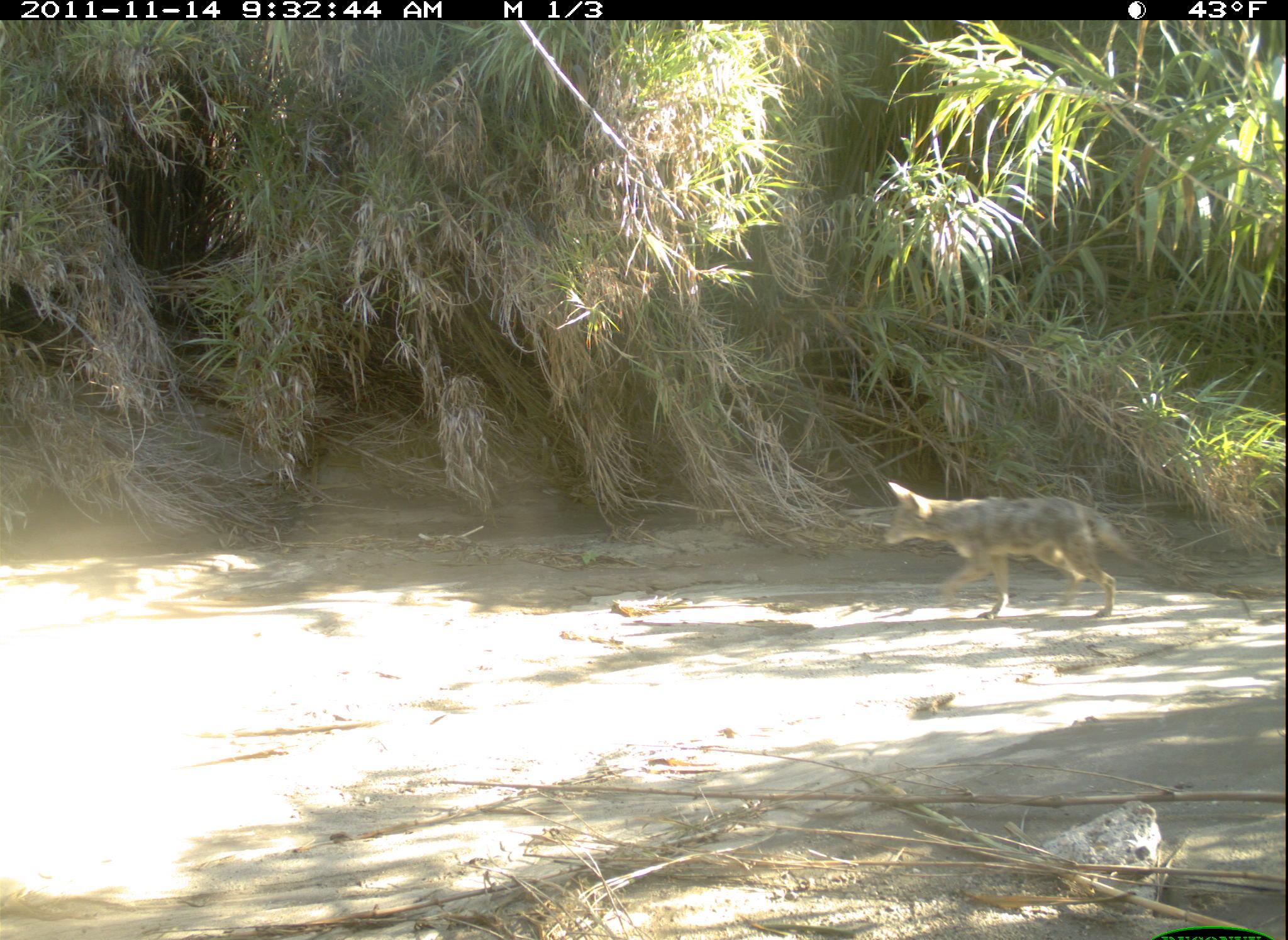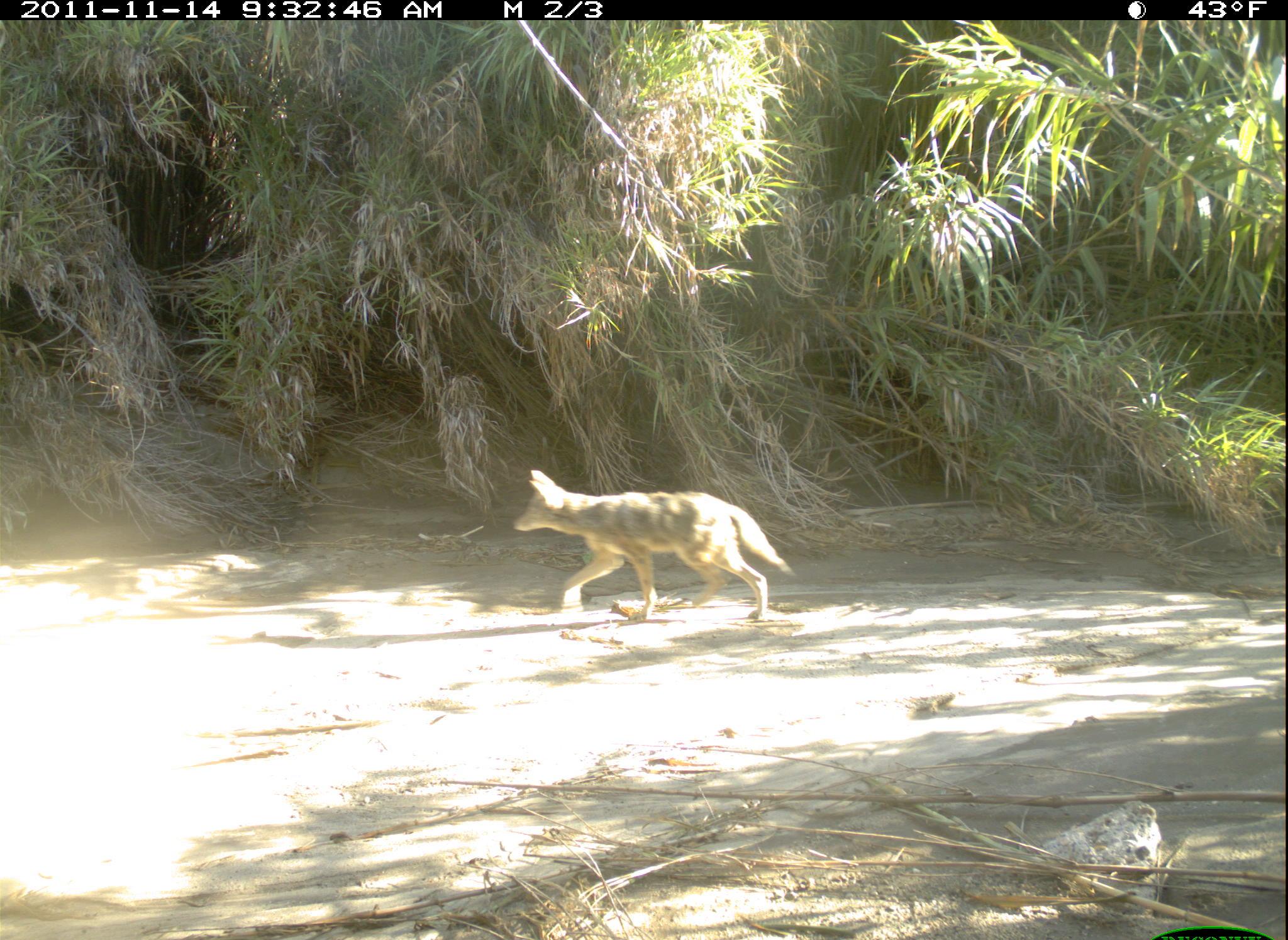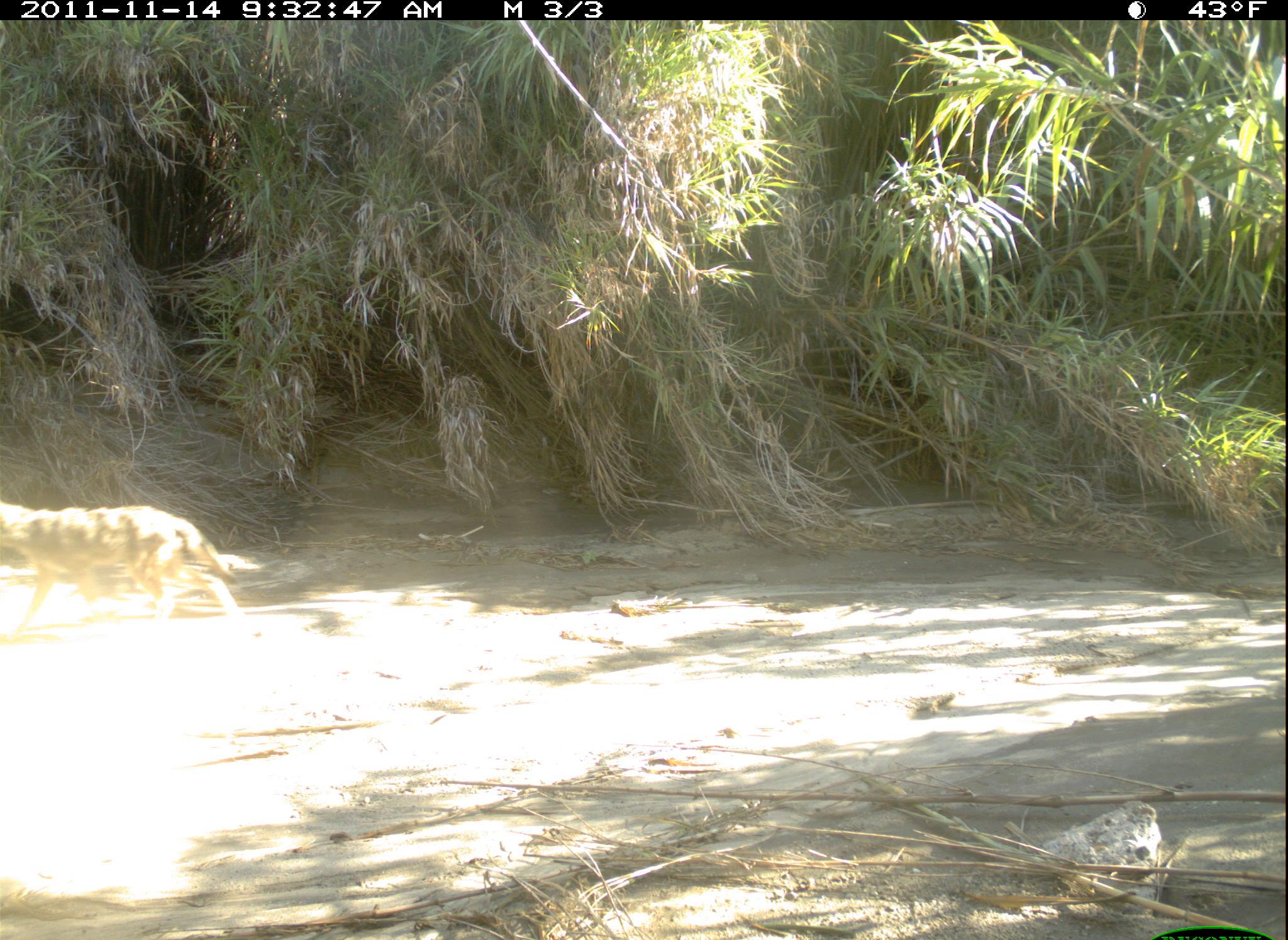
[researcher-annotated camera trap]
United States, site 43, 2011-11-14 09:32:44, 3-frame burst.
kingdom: Animalia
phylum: Chordata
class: Mammalia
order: Carnivora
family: Canidae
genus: Canis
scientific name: Canis latrans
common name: coyote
Coyote (Canis latrans).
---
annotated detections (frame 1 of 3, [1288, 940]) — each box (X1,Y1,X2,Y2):
coyote: (860,474,1138,620)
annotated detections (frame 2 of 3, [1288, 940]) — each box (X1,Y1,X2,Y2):
coyote: (507,454,805,635)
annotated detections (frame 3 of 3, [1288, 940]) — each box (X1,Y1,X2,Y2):
coyote: (3,498,287,643)